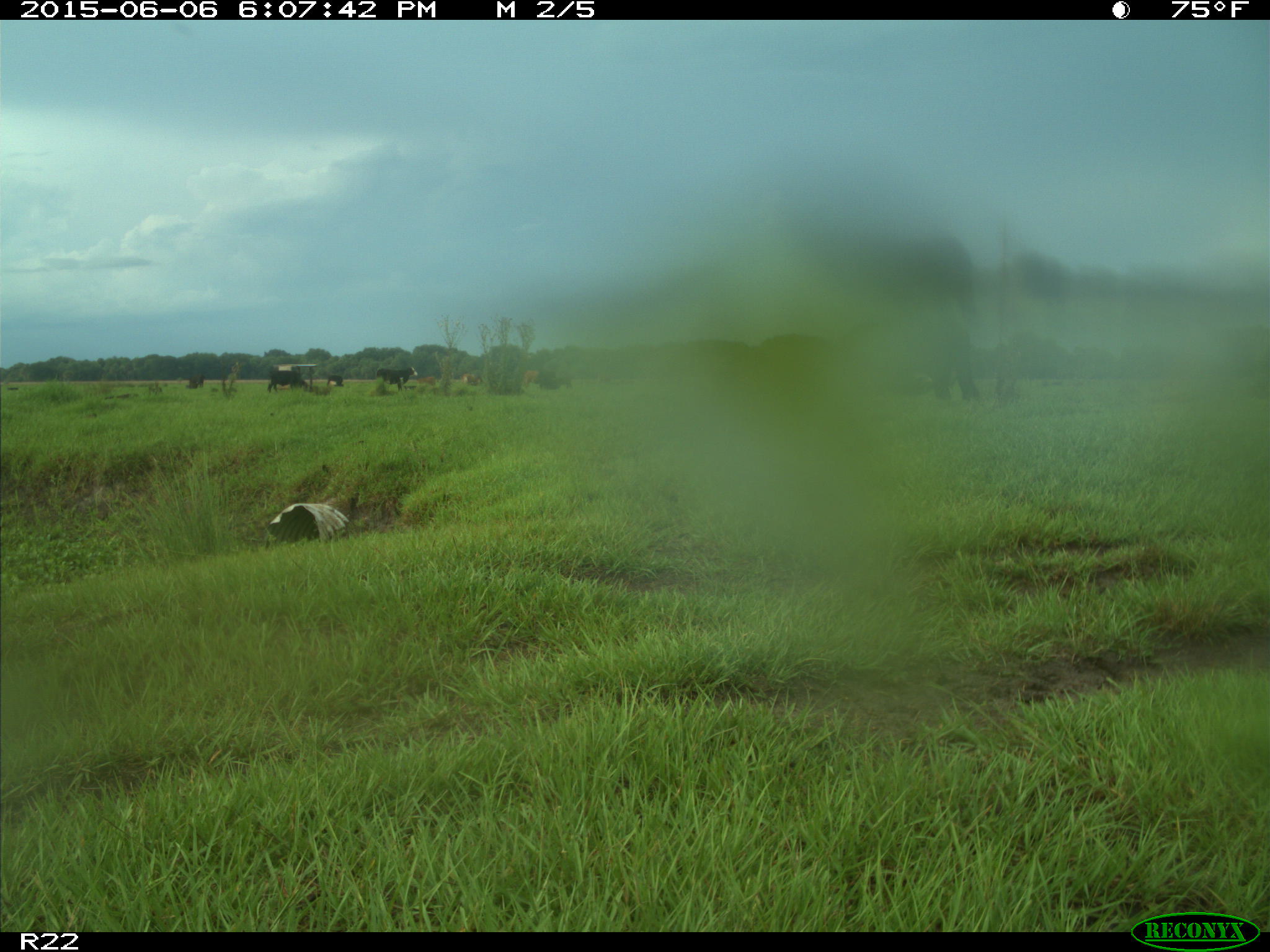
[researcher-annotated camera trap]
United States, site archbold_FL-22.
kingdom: Animalia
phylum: Chordata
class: Mammalia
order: Artiodactyla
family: Bovidae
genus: Bos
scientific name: Bos taurus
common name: domestic cow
Bos taurus (domestic cow).